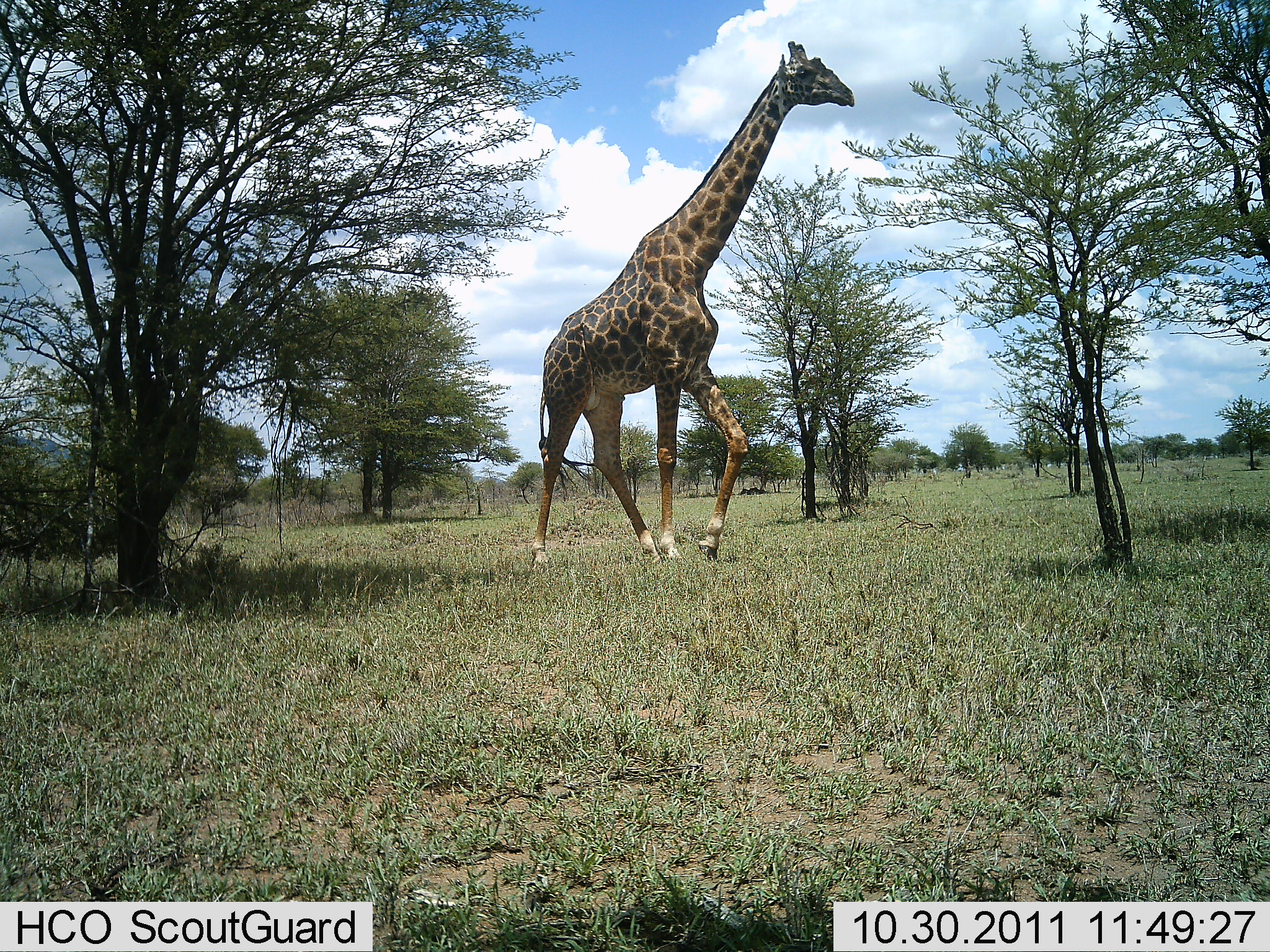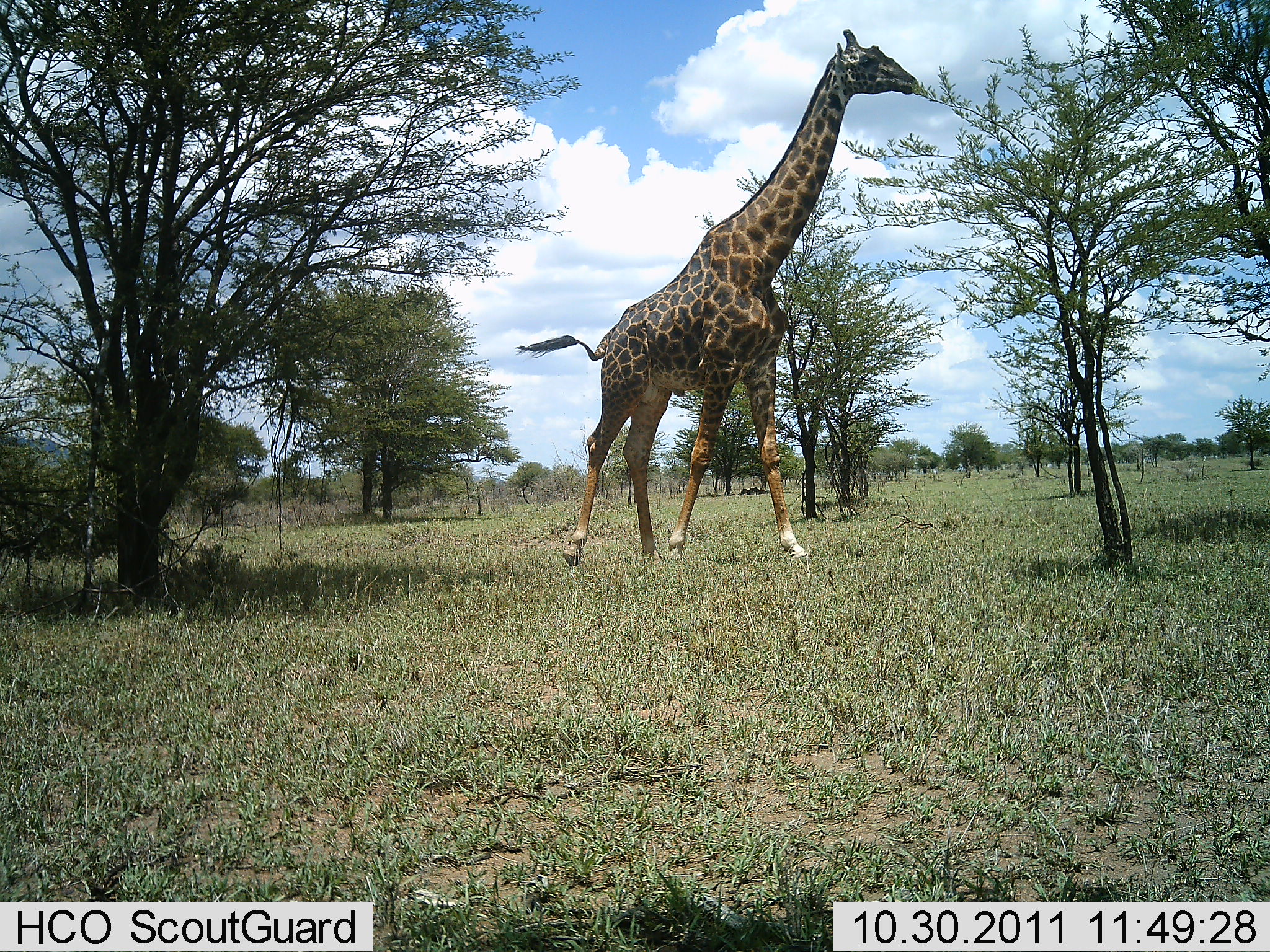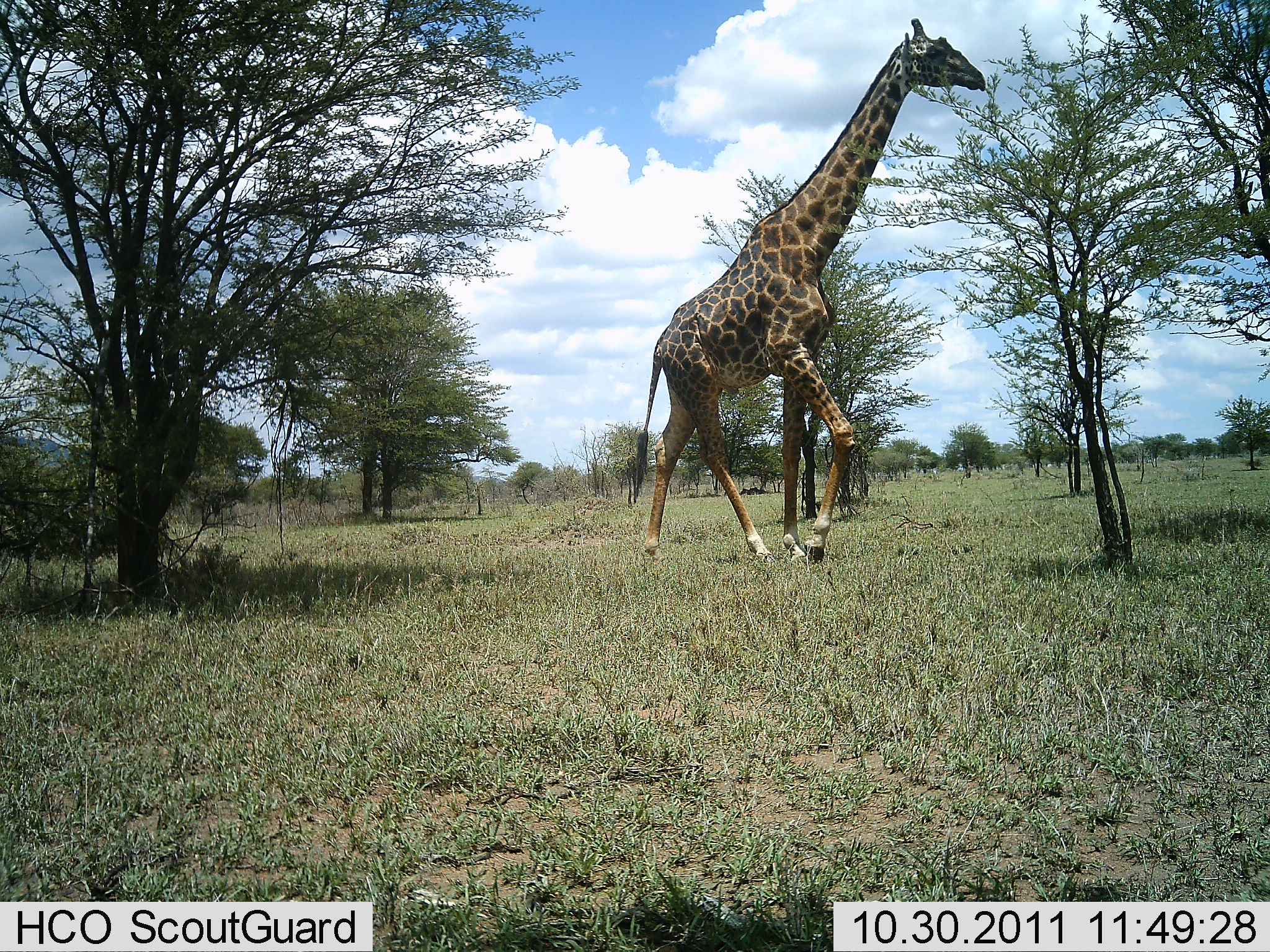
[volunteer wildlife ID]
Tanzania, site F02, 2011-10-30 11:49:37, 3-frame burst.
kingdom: Animalia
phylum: Chordata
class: Mammalia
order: Artiodactyla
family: Giraffidae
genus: Giraffa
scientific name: Giraffa camelopardalis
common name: giraffe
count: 1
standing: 0%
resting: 0%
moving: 100%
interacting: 0%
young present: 0%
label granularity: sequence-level